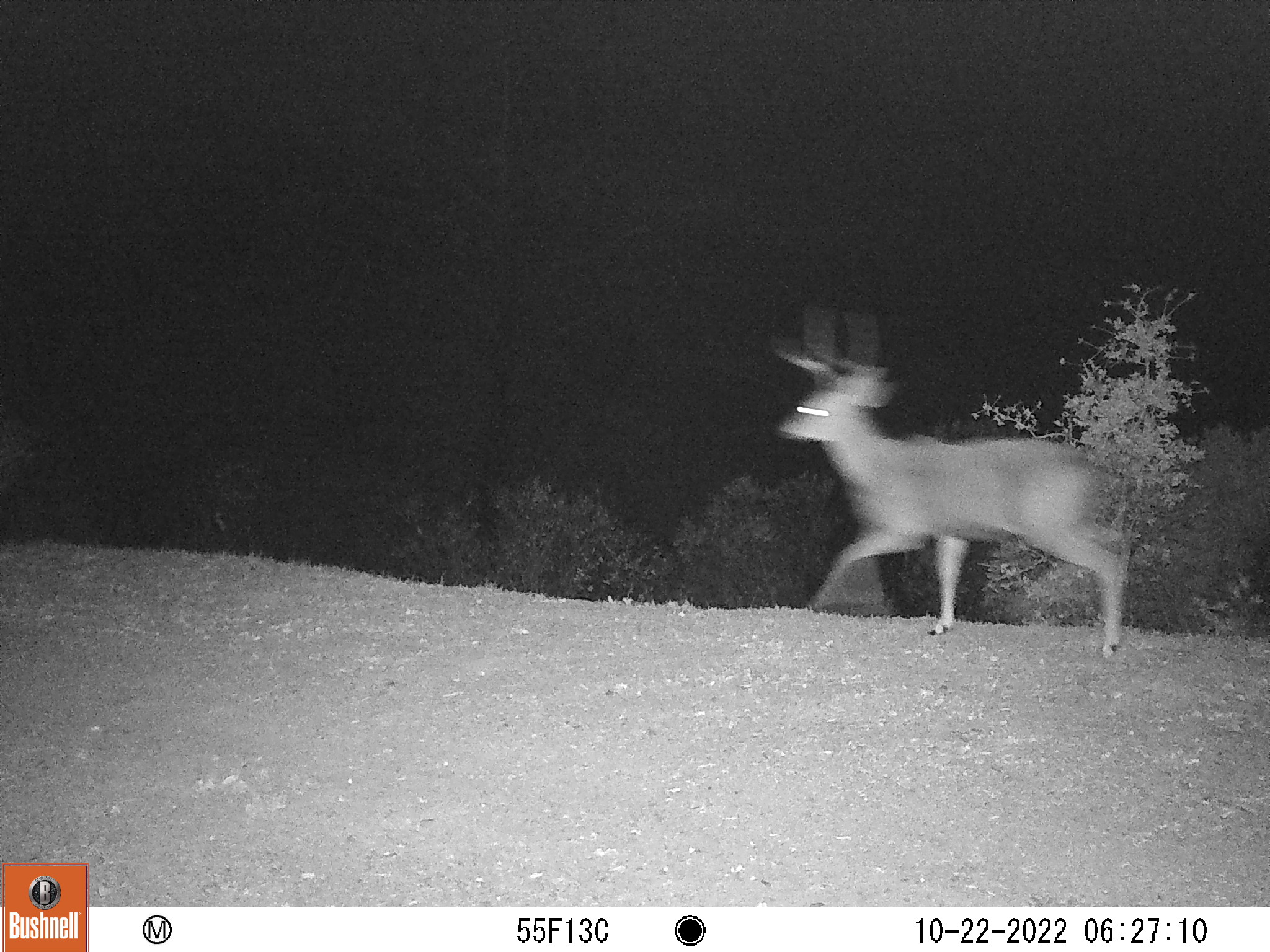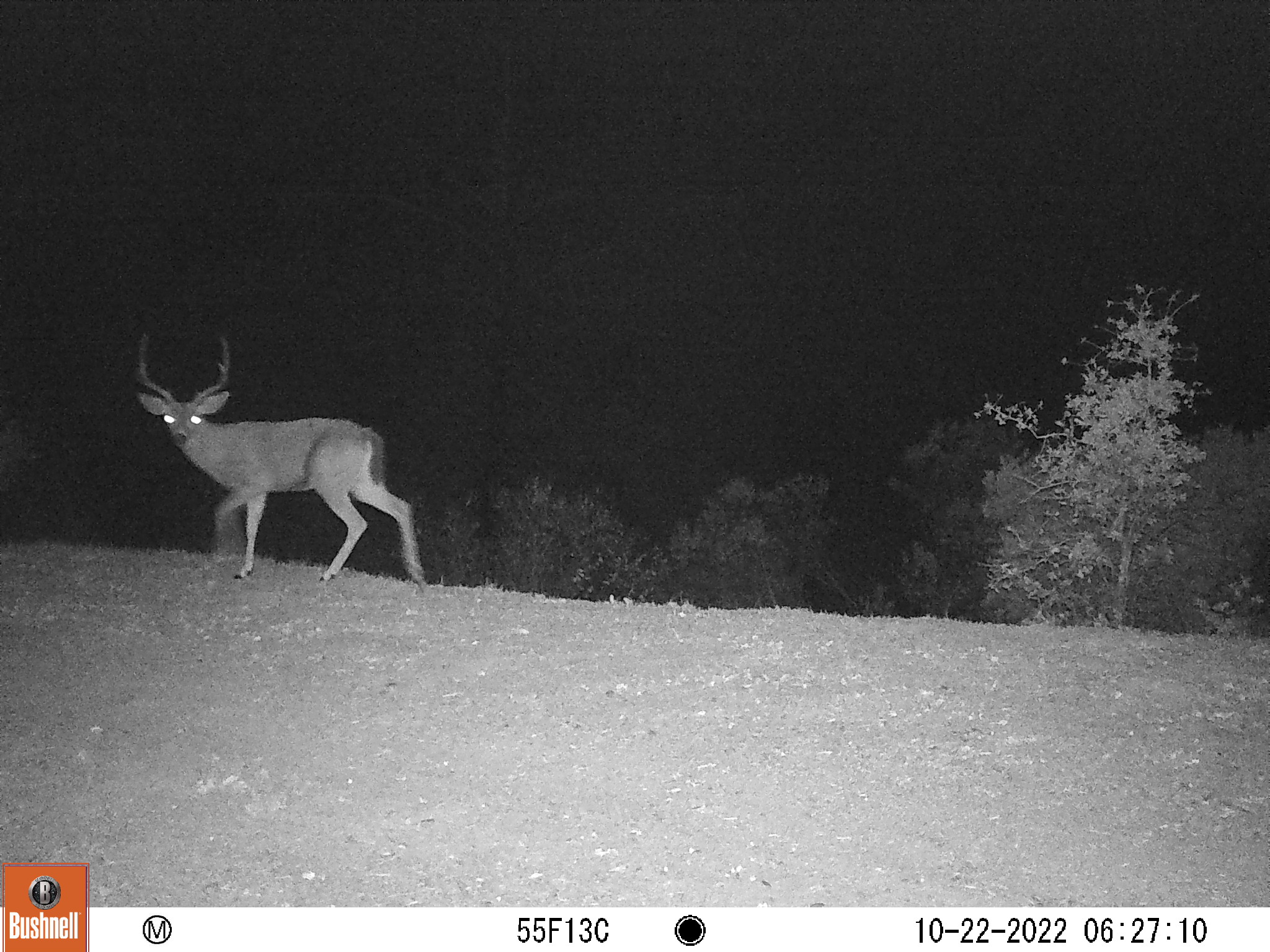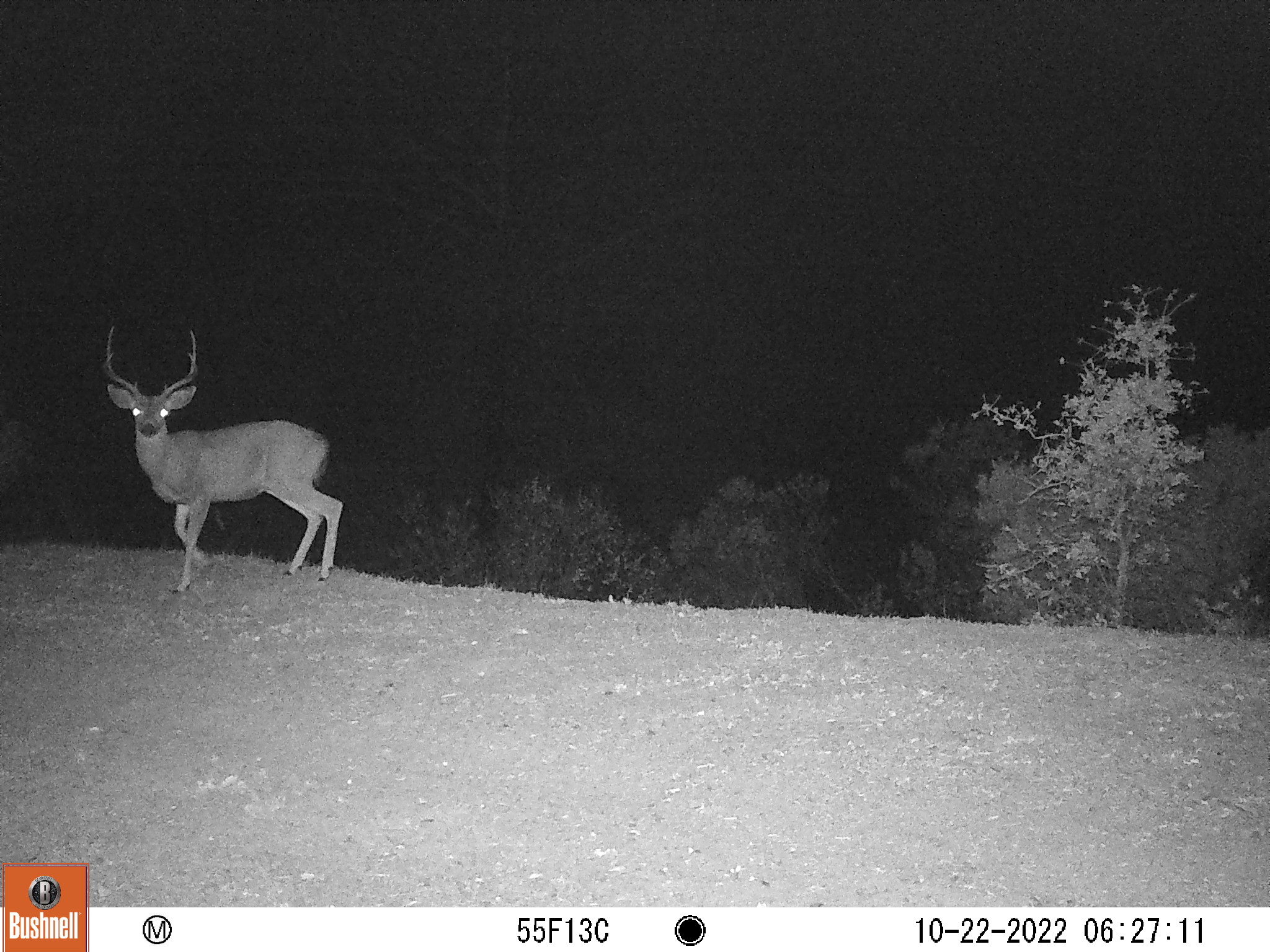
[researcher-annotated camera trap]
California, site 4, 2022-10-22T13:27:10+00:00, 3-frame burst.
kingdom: Animalia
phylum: Chordata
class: Mammalia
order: Artiodactyla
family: Cervidae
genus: Odocoileus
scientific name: Odocoileus hemionus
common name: mule deer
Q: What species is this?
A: Mule deer (Odocoileus hemionus).